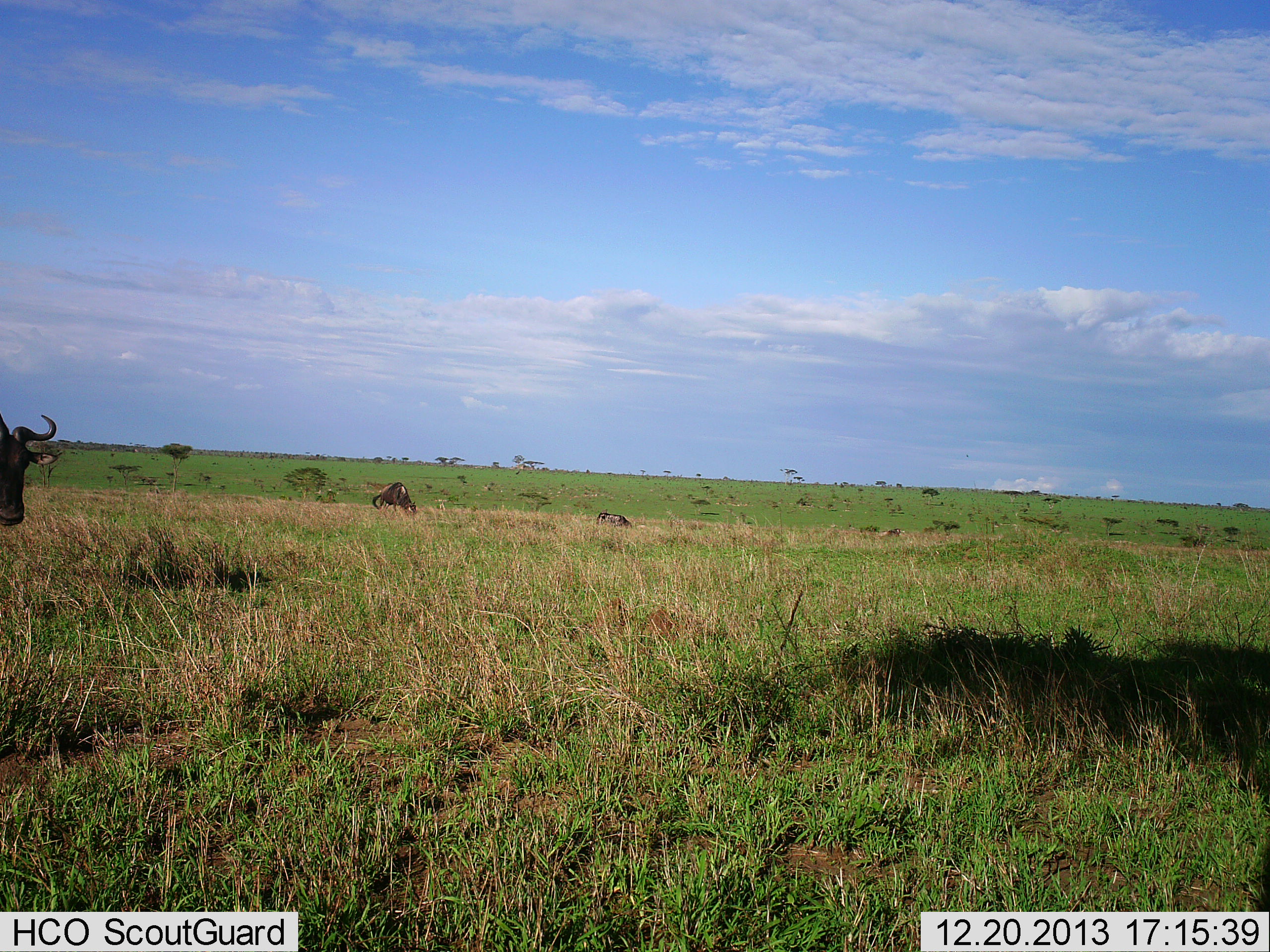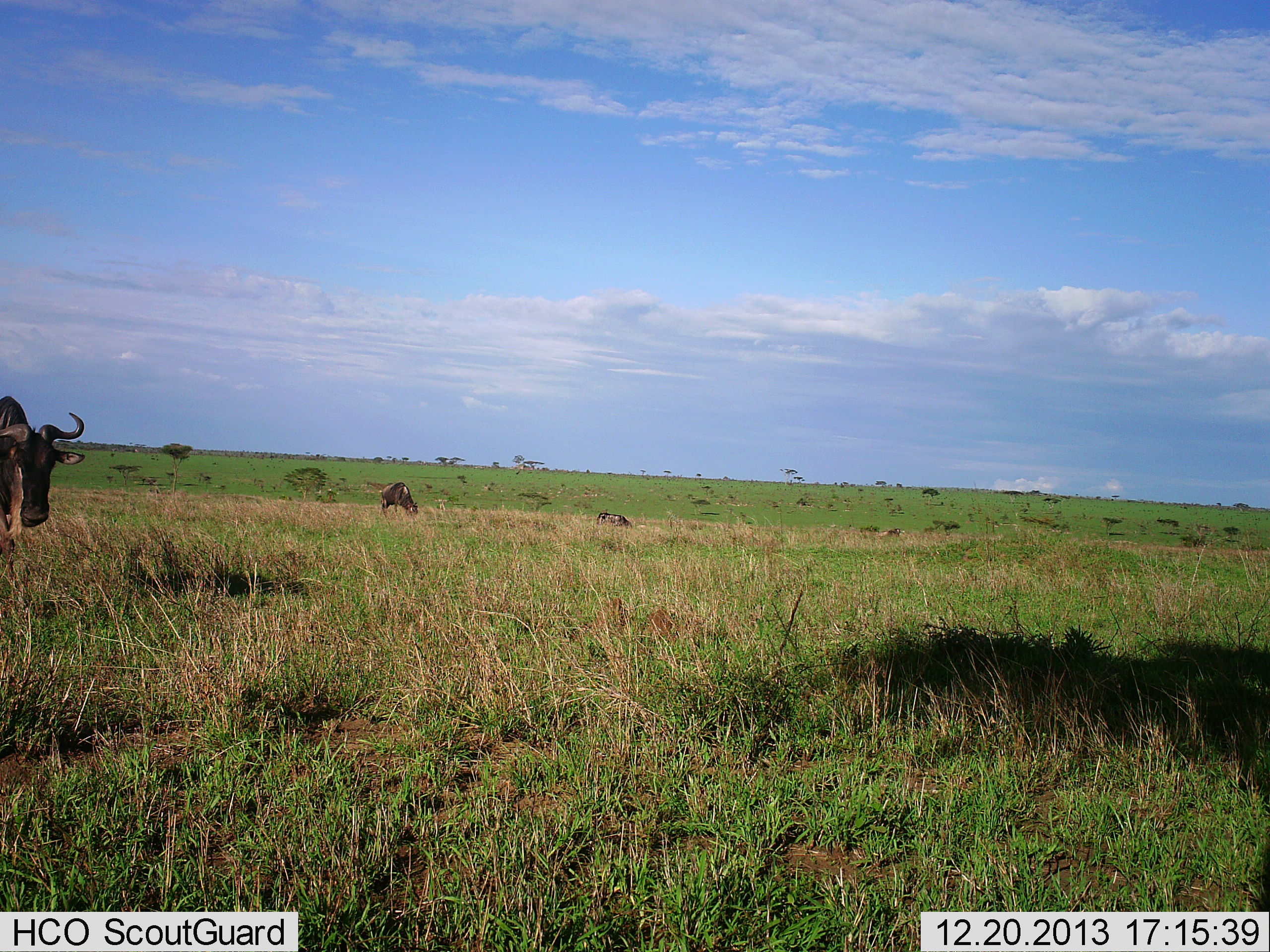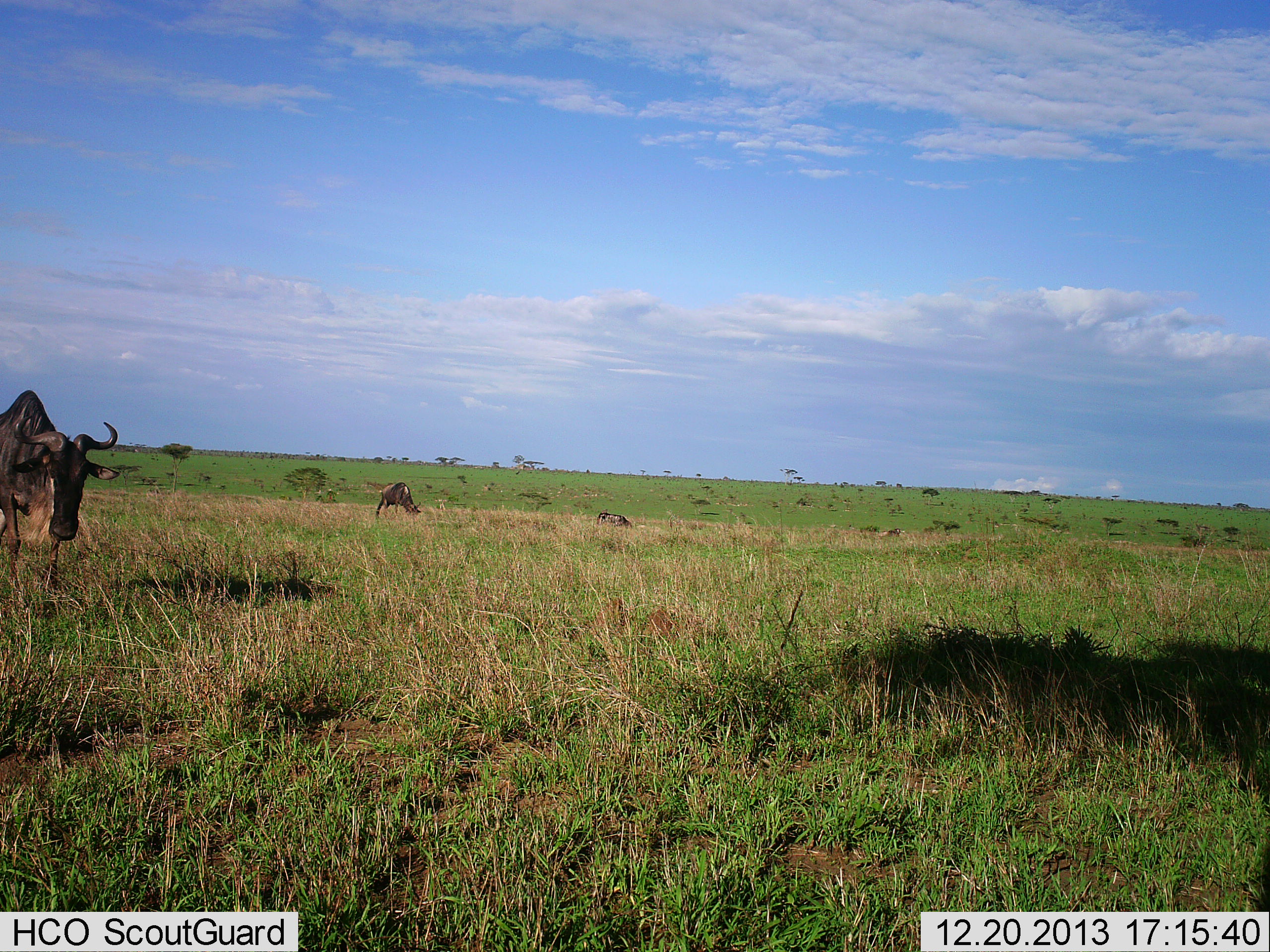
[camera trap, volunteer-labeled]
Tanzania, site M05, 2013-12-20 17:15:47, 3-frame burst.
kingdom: Animalia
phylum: Chordata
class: Mammalia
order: Artiodactyla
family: Bovidae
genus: Connochaetes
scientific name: Connochaetes taurinus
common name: blue wildebeest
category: wildebeest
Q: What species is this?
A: Wildebeest (blue wildebeest) (Connochaetes taurinus).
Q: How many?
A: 3.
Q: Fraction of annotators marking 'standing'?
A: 50%.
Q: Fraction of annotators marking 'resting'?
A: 70%.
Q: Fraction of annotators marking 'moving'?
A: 70%.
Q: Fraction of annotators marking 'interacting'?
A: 0%.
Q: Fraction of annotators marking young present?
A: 0%.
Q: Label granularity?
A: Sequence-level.